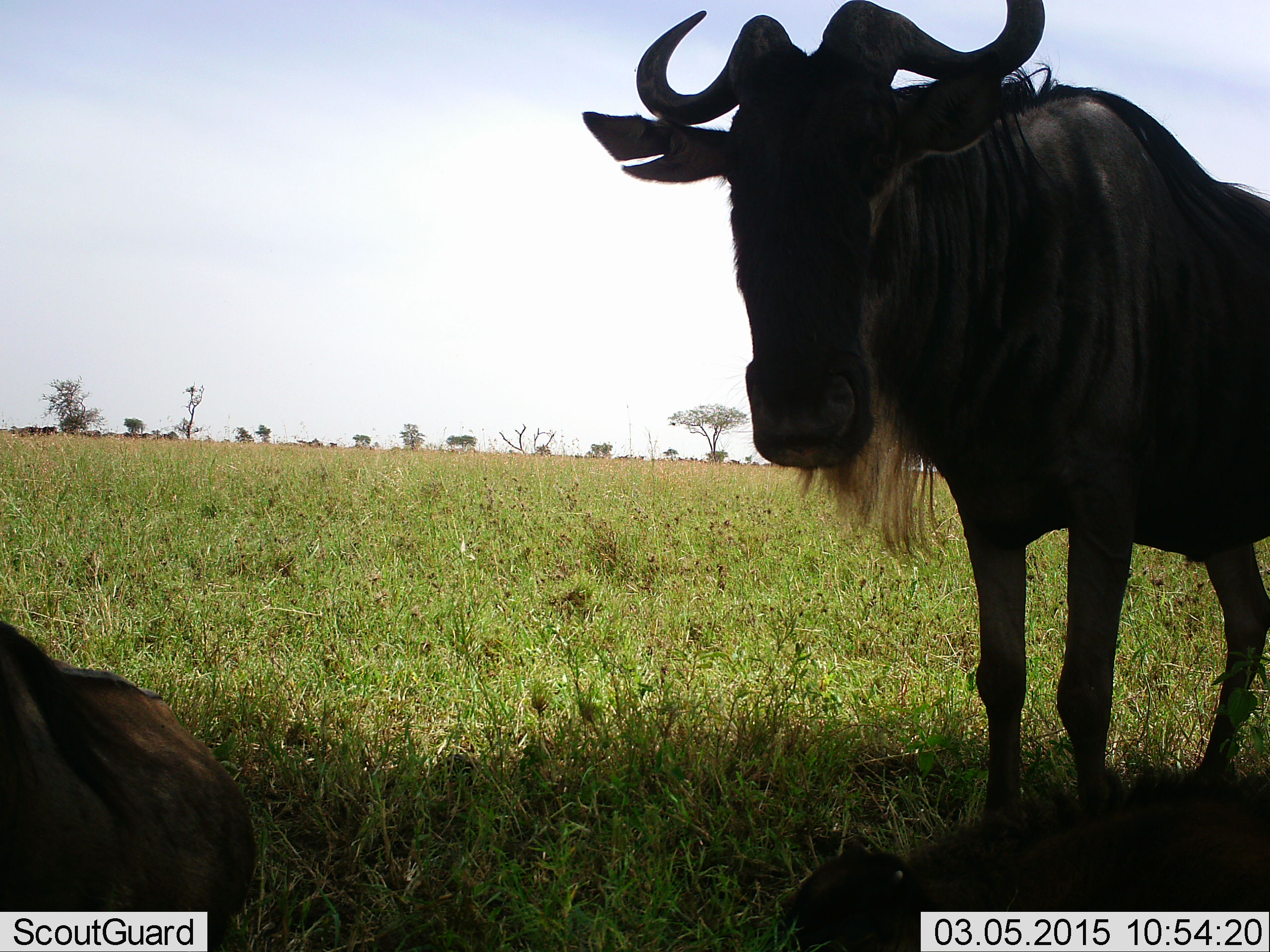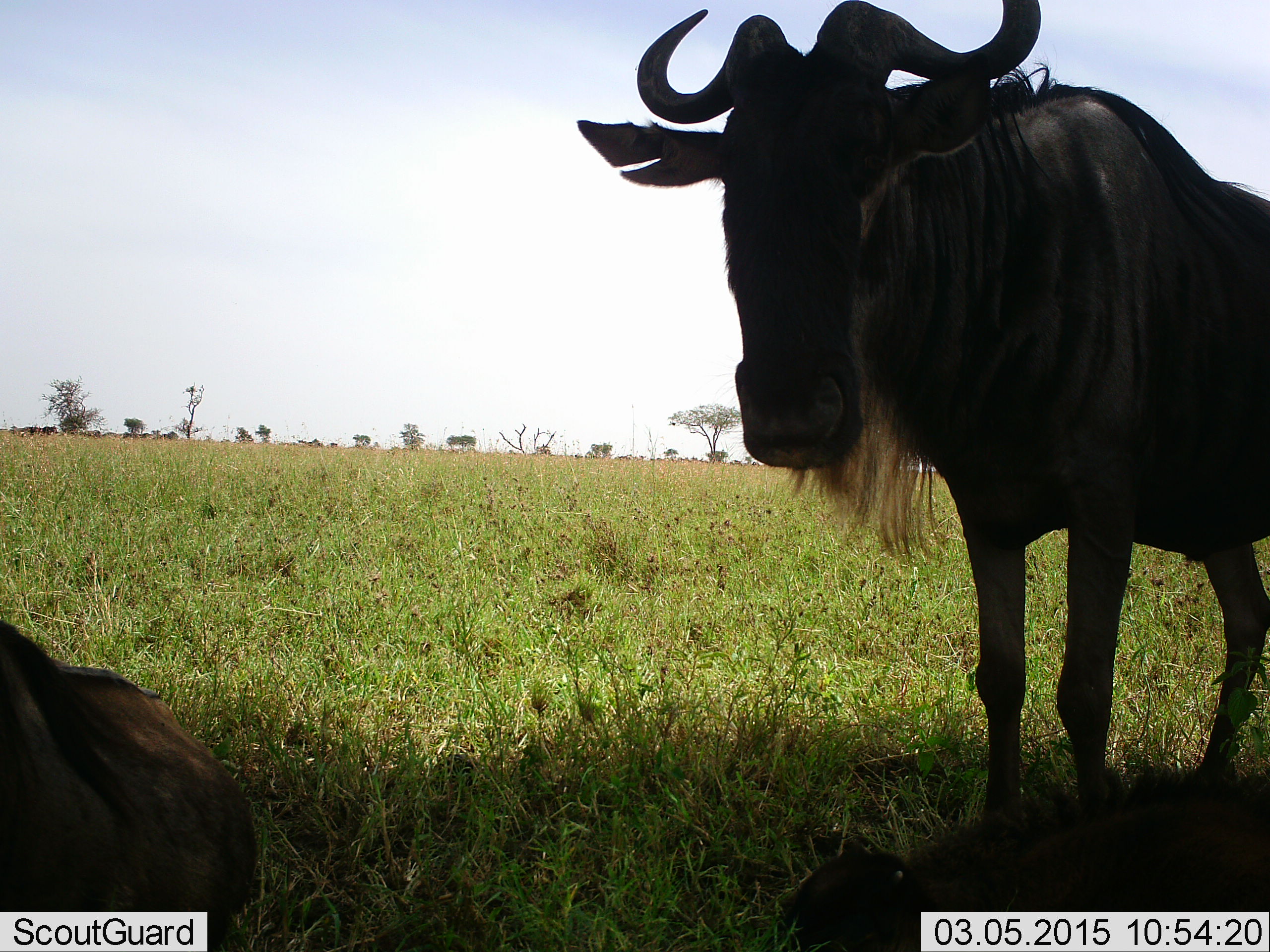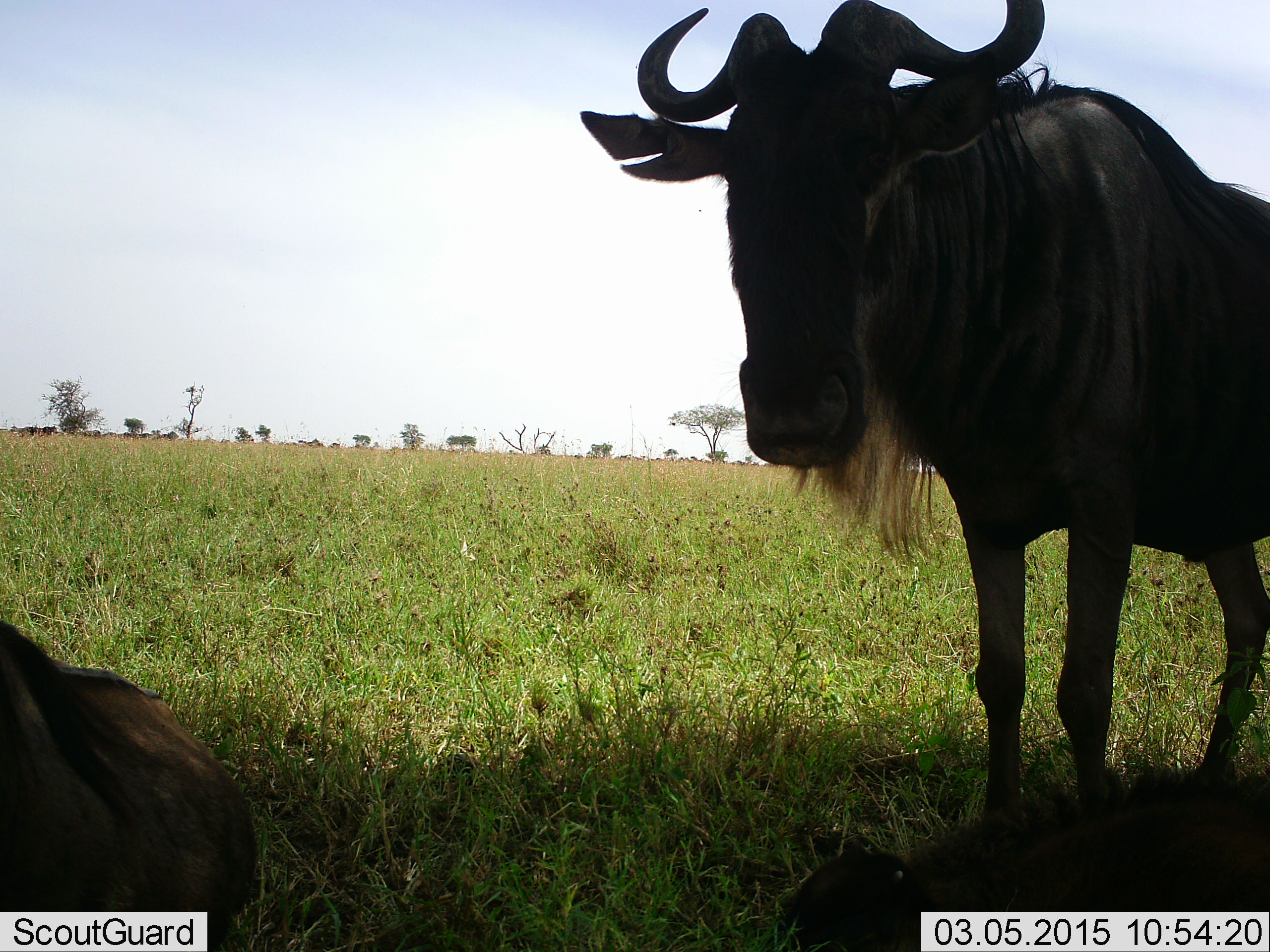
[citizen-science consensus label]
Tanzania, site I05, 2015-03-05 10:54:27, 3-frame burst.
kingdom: Animalia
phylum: Chordata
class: Mammalia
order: Artiodactyla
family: Bovidae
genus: Connochaetes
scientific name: Connochaetes taurinus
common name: blue wildebeest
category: wildebeest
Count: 2.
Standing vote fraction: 70%.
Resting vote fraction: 90%.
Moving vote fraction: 0%.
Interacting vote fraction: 0%.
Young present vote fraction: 0%.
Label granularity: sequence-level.